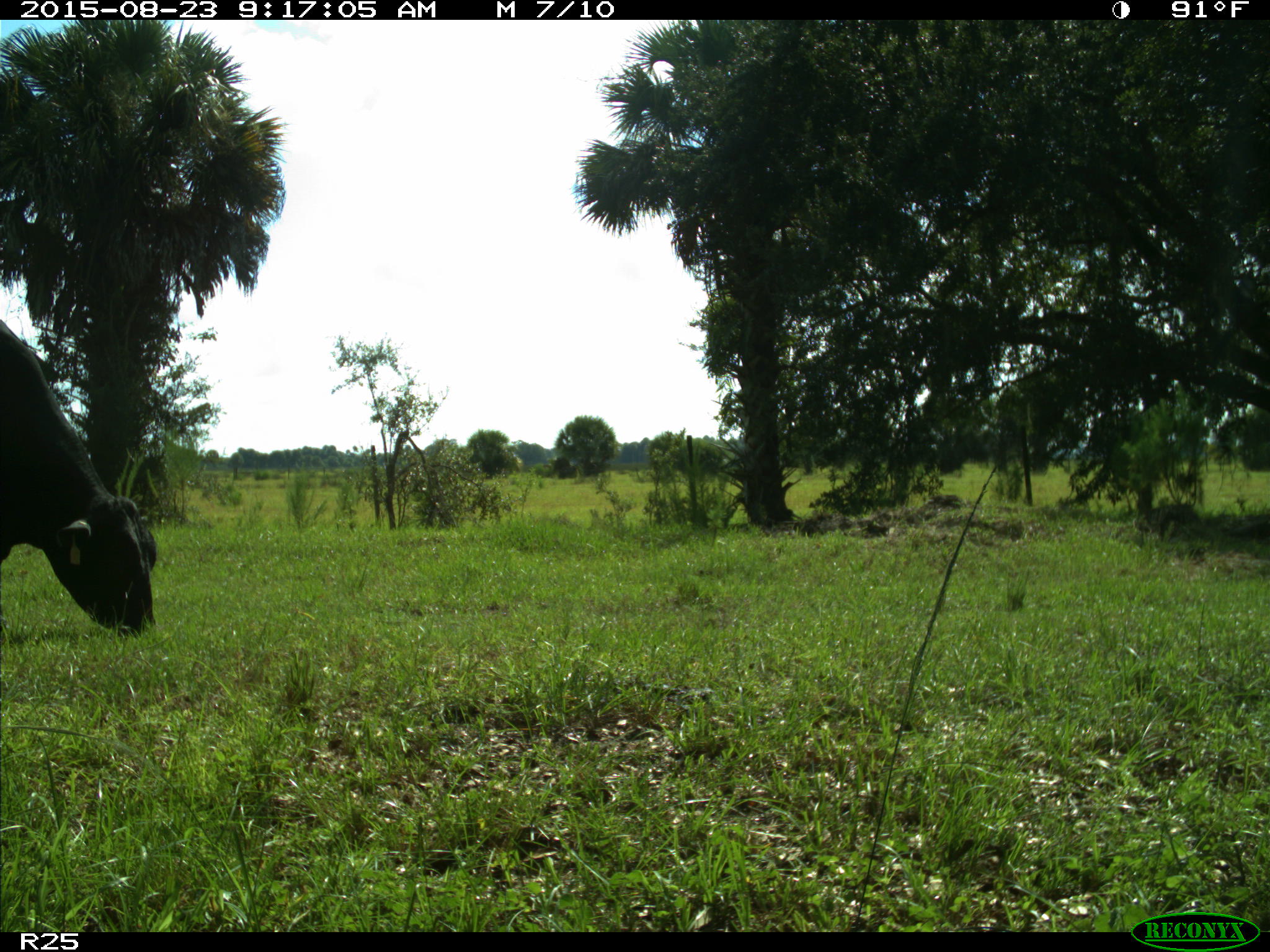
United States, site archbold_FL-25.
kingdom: Animalia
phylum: Chordata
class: Mammalia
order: Artiodactyla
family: Bovidae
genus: Bos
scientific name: Bos taurus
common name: domestic cow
Bos taurus (domestic cow).